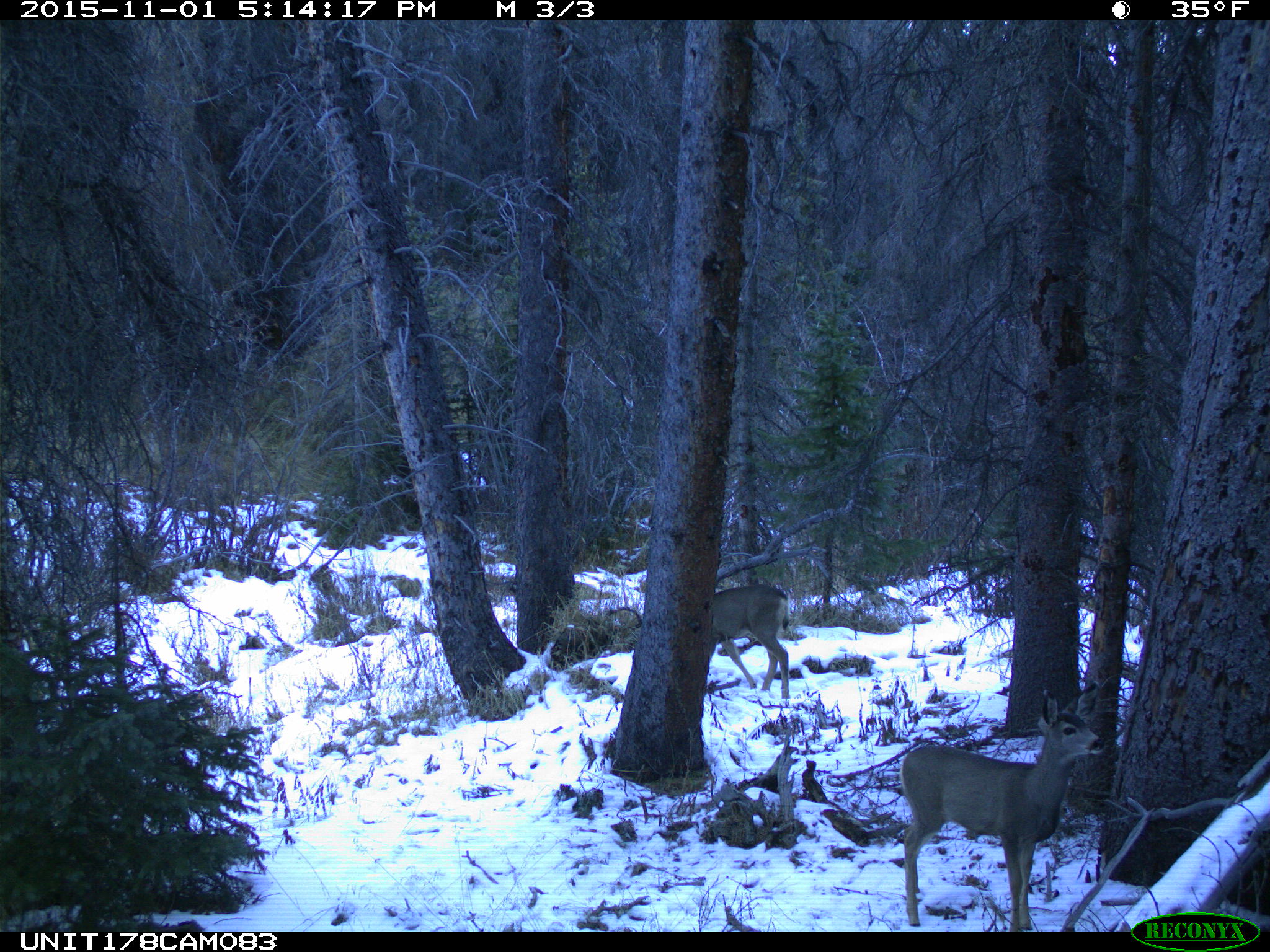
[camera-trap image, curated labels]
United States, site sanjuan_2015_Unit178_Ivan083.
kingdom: Animalia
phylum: Chordata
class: Mammalia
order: Artiodactyla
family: Cervidae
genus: Odocoileus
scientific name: Odocoileus hemionus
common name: mule deer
Odocoileus hemionus (mule deer).